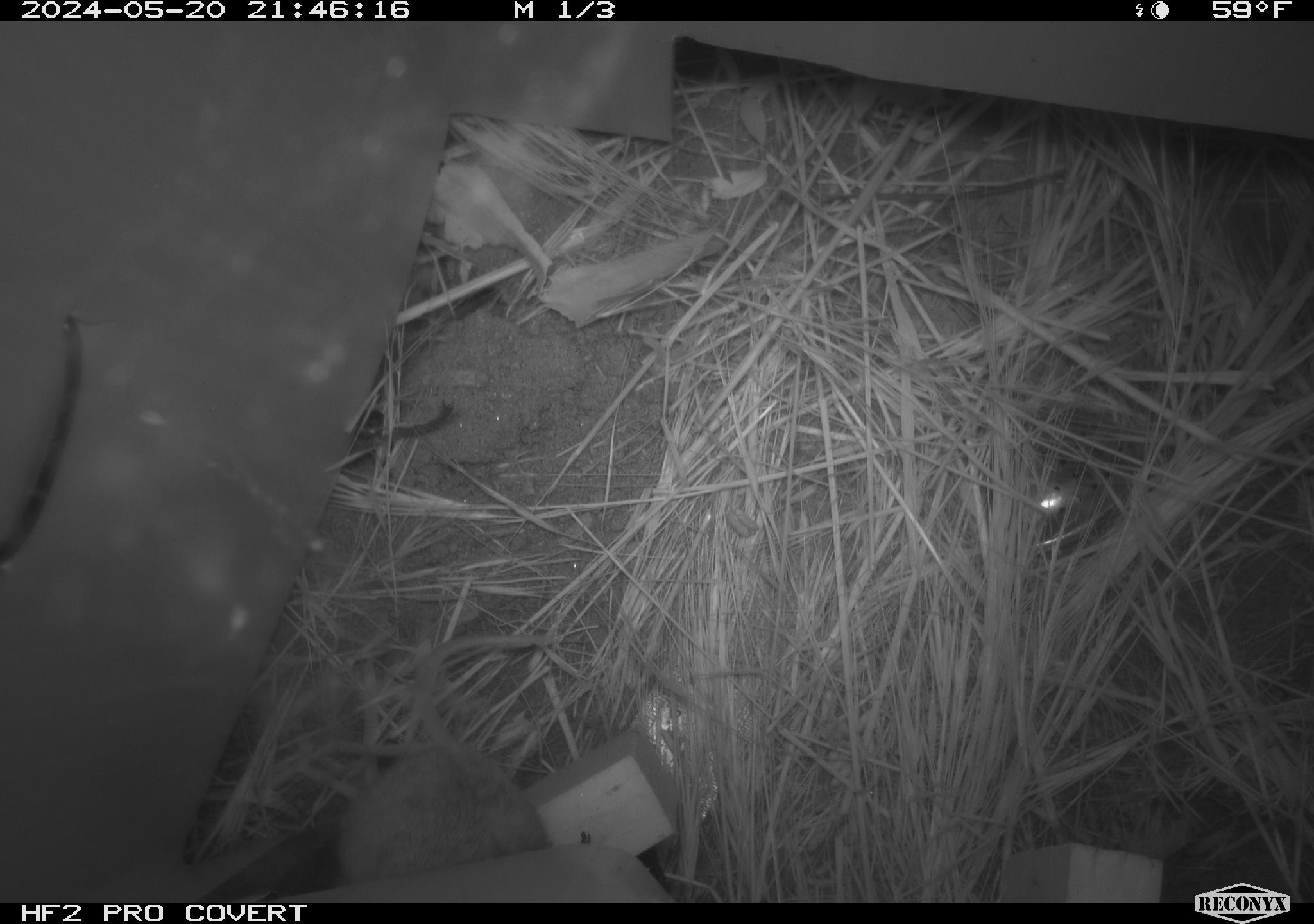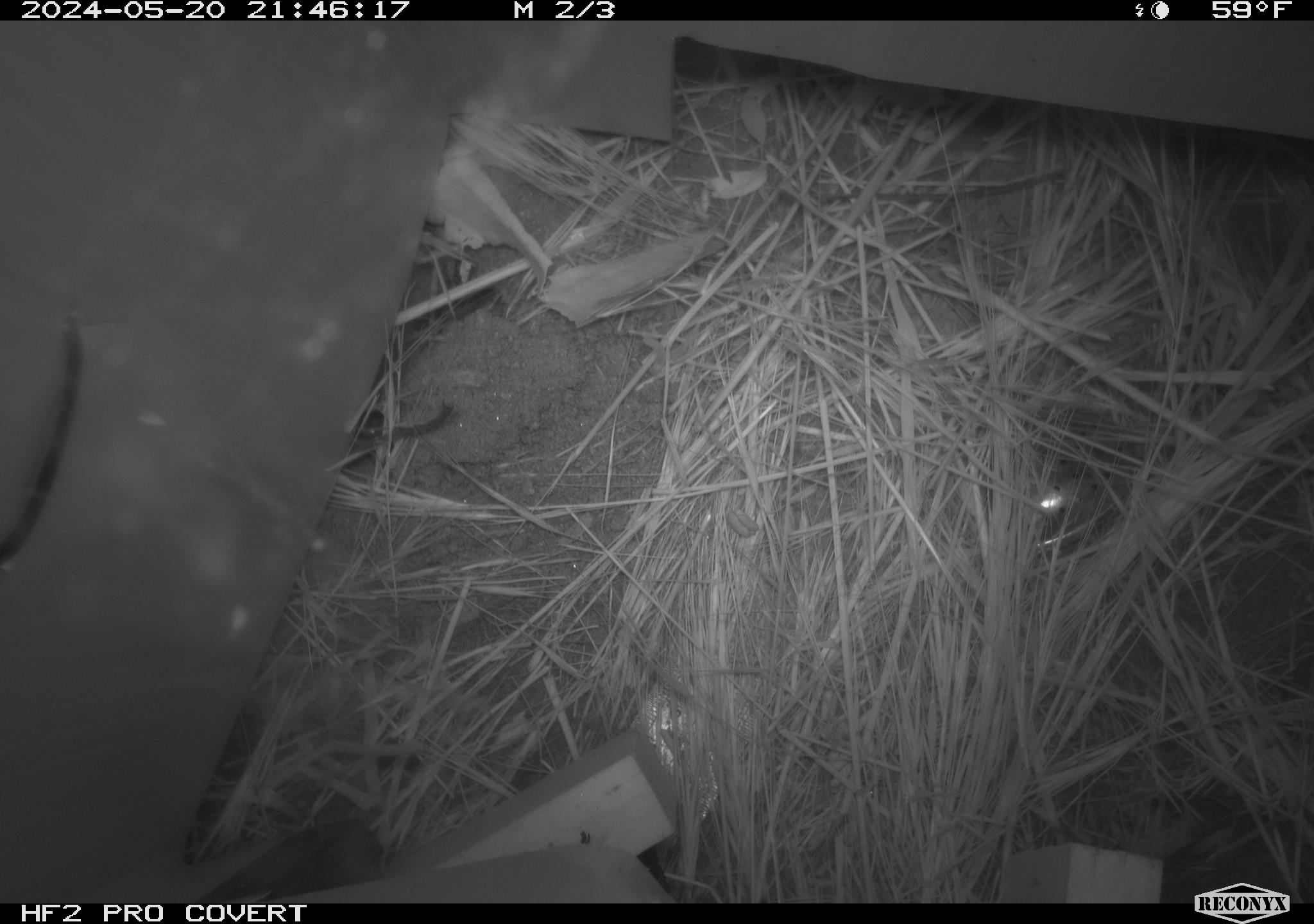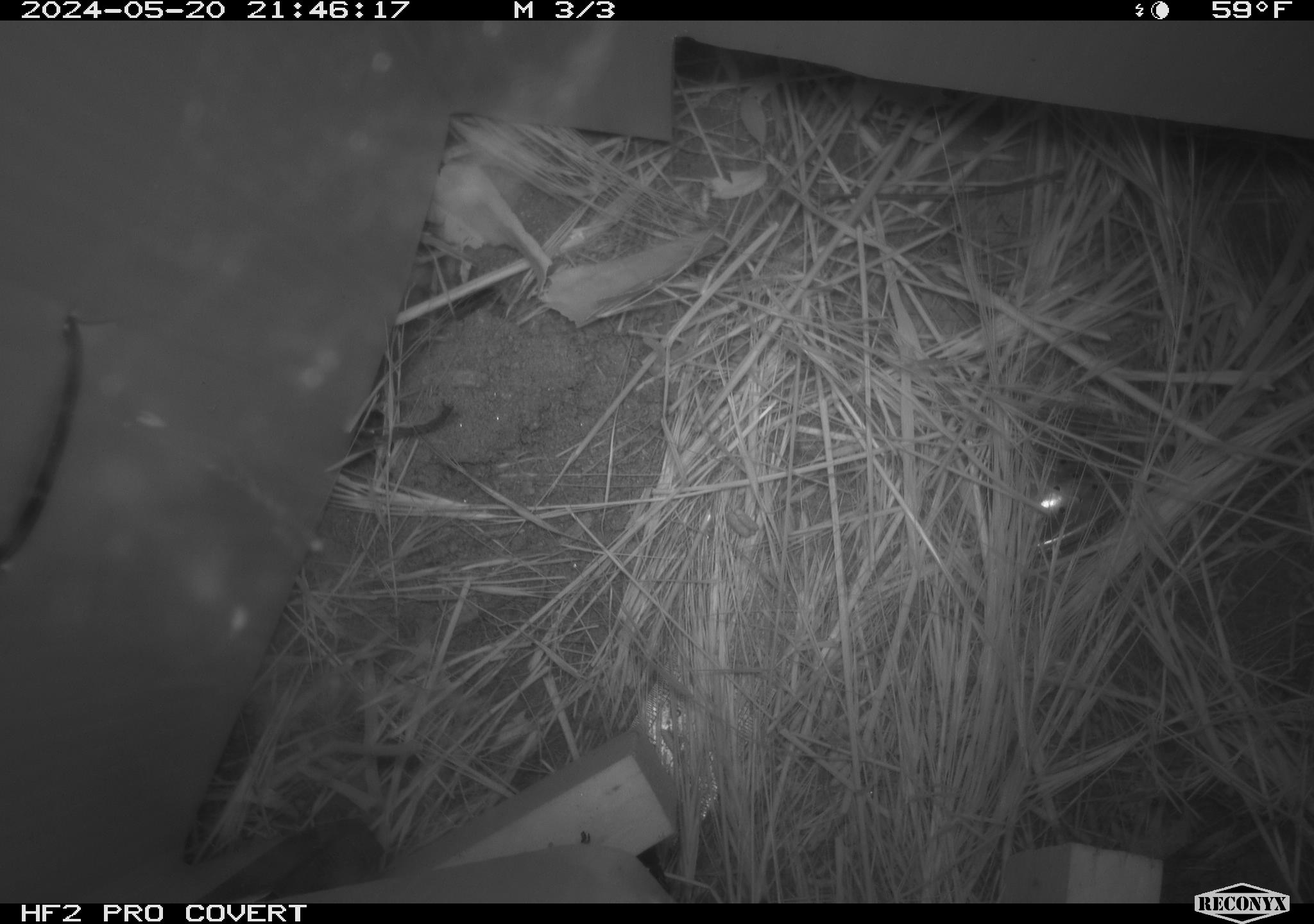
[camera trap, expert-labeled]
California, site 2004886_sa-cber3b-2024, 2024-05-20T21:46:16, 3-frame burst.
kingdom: Animalia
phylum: Chordata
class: Mammalia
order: Rodentia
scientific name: Rodentia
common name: mouse species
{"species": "mouse species (Rodentia)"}